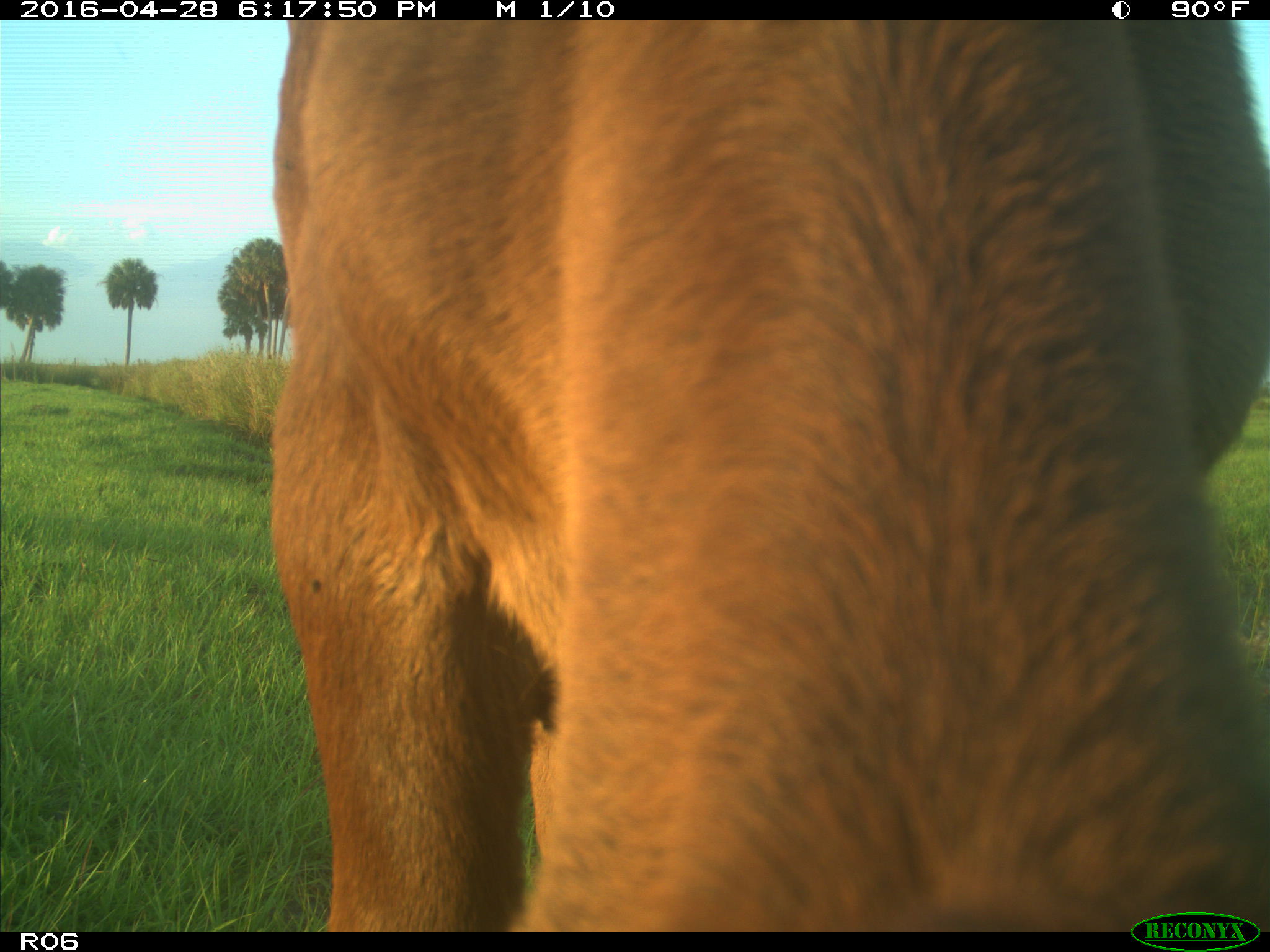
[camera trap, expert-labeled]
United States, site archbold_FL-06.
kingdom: Animalia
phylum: Chordata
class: Mammalia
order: Artiodactyla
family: Bovidae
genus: Bos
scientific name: Bos taurus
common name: domestic cow